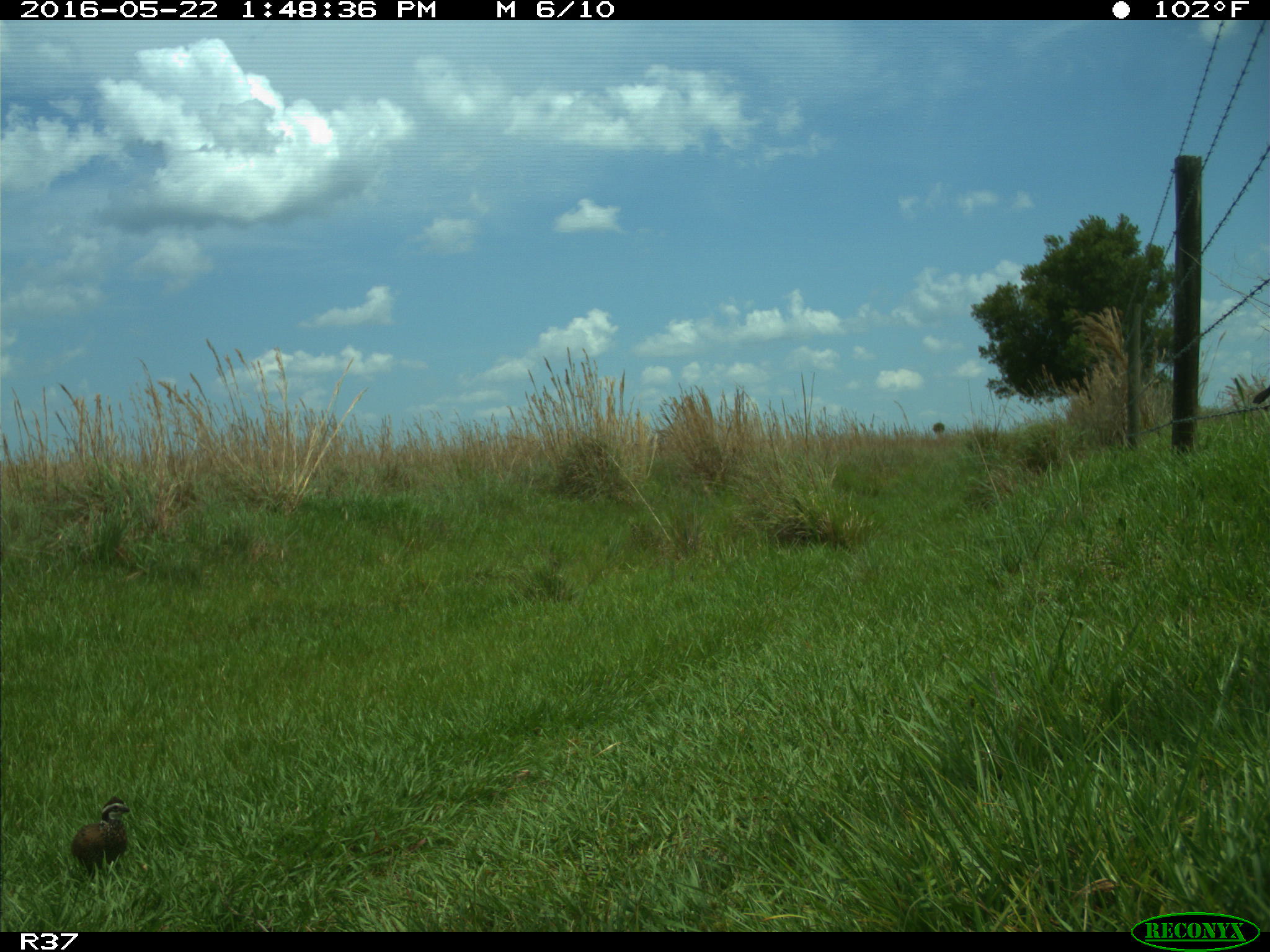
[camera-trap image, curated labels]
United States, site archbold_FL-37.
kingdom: Animalia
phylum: Chordata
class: Aves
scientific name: Aves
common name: birds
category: unidentified bird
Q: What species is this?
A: Unidentified bird (birds) (Aves).